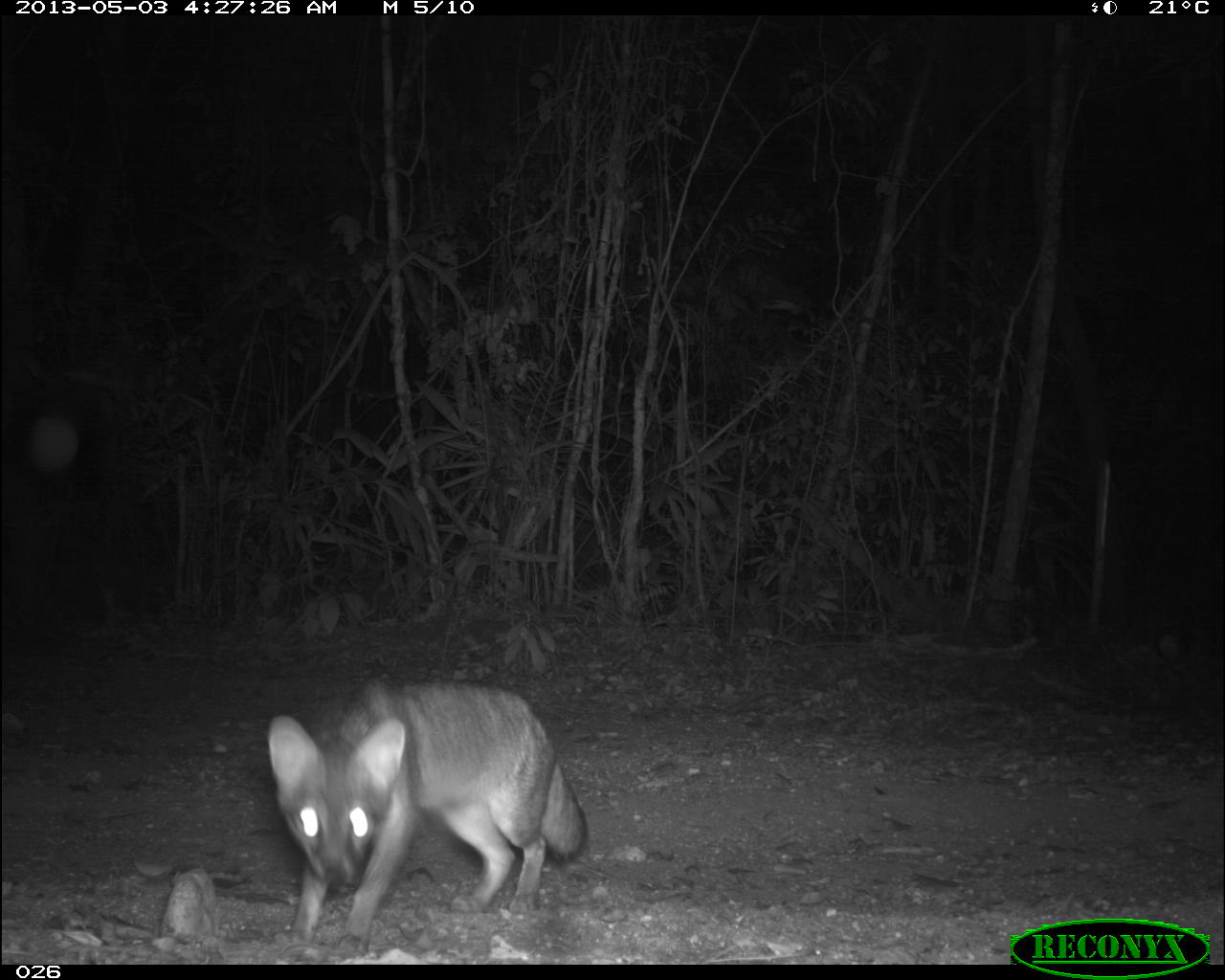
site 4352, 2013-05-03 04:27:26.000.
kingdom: Animalia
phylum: Chordata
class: Mammalia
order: Carnivora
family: Canidae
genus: Urocyon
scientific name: Urocyon cinereoargenteus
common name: gray fox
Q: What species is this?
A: Urocyon cinereoargenteus (gray fox).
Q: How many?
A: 1.